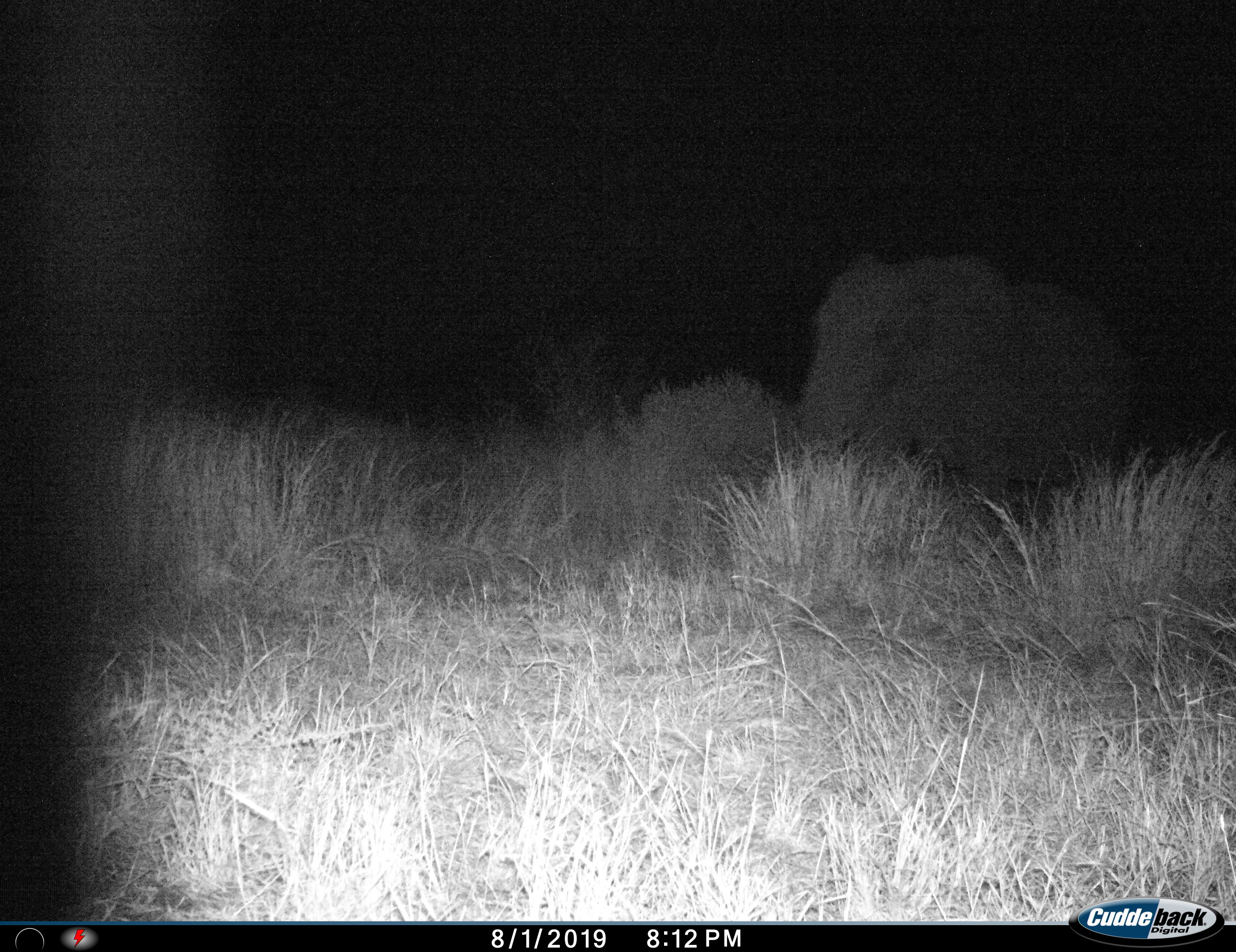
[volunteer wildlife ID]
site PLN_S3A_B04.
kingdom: Animalia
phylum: Chordata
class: Mammalia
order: Proboscidea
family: Elephantidae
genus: Loxodonta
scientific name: Loxodonta africana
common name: african bush elephant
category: elephant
Elephant (african bush elephant) (Loxodonta africana), count 1. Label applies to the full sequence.